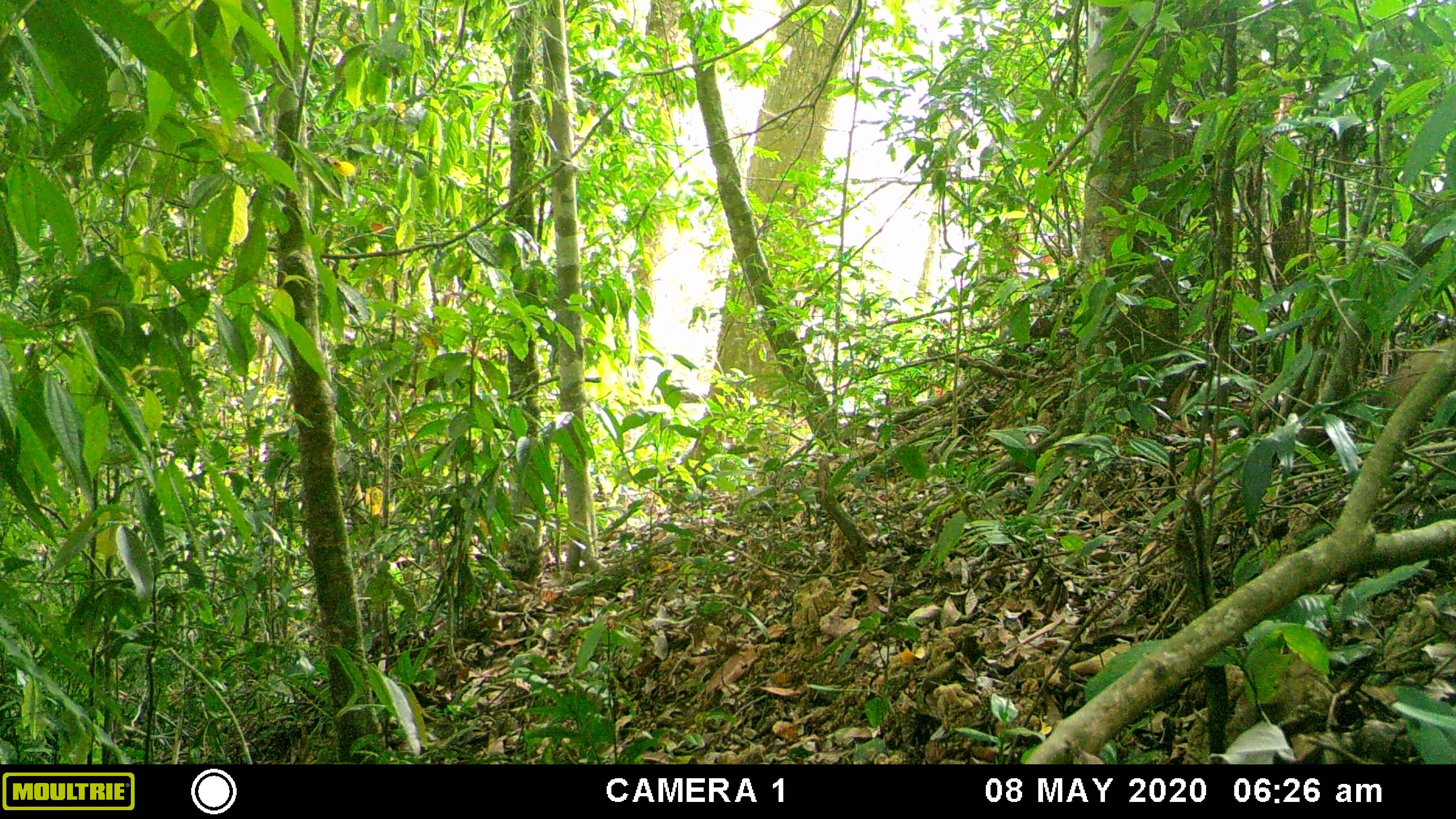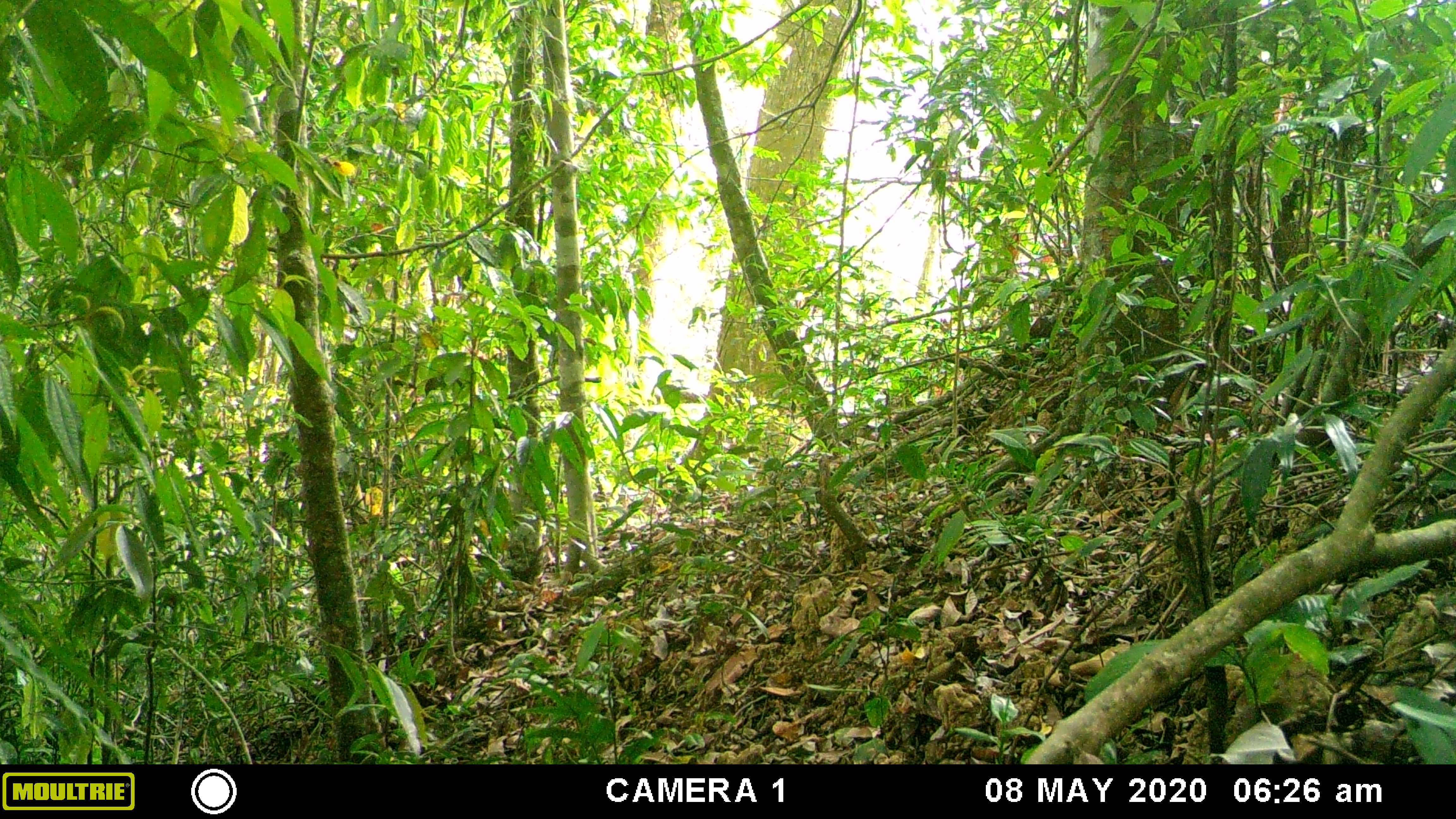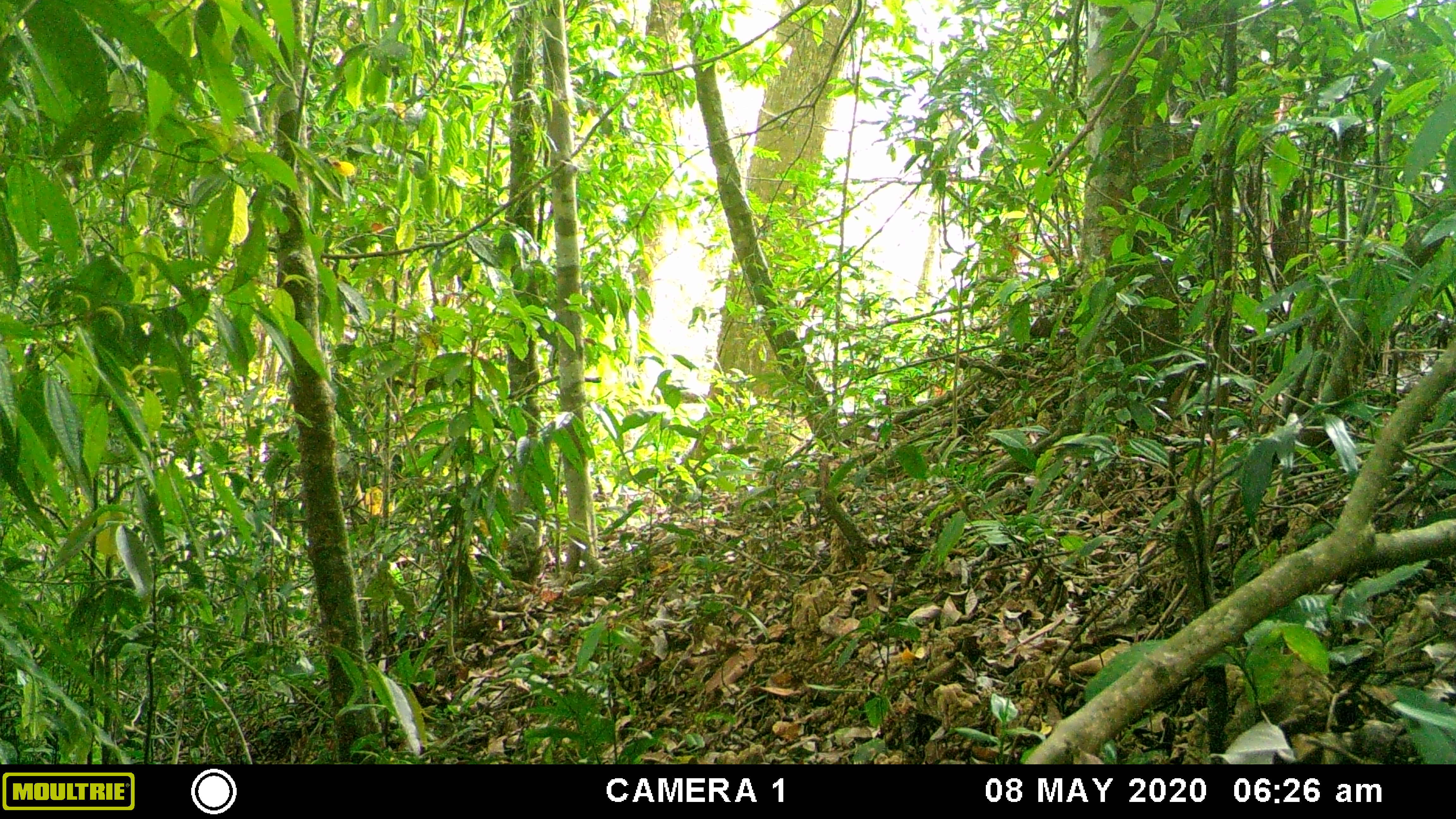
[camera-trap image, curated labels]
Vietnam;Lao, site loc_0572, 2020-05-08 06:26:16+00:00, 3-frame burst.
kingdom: Animalia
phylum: Chordata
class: Mammalia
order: Carnivora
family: Mustelidae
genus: Martes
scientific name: Martes flavigula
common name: yellow-throated marten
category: yellow throated marten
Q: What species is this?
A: Yellow throated marten (yellow-throated marten) (Martes flavigula).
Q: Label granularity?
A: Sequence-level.